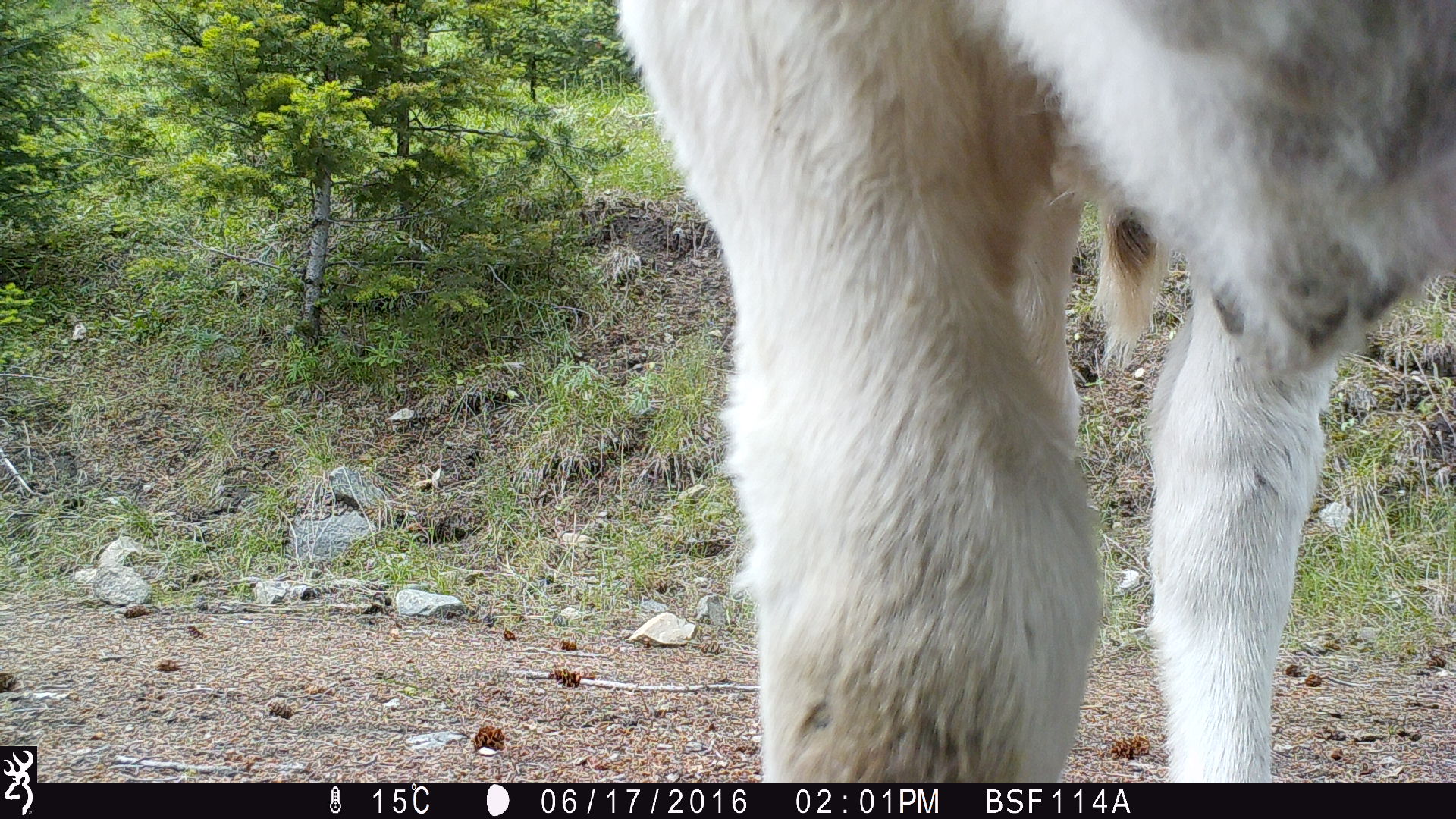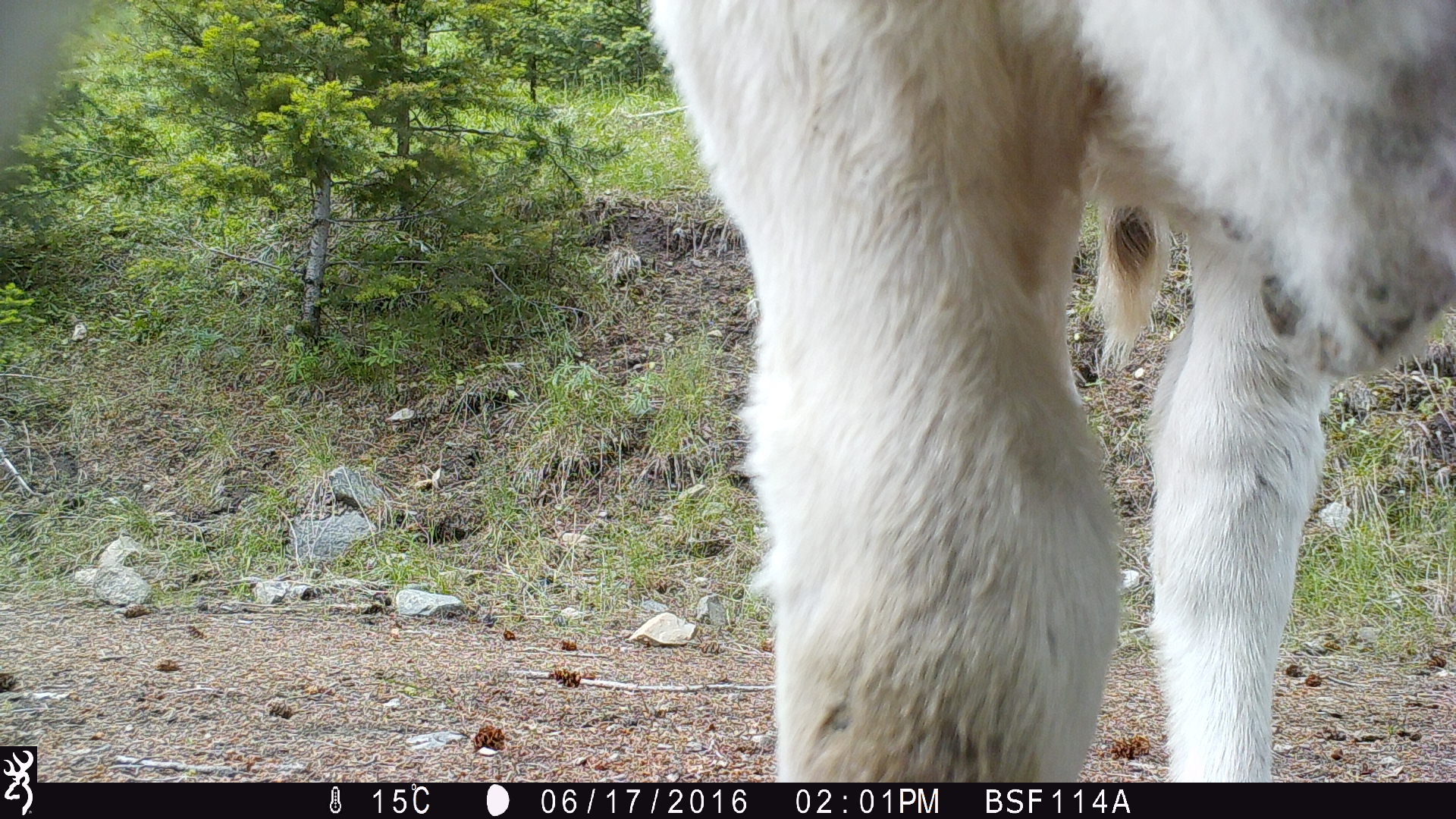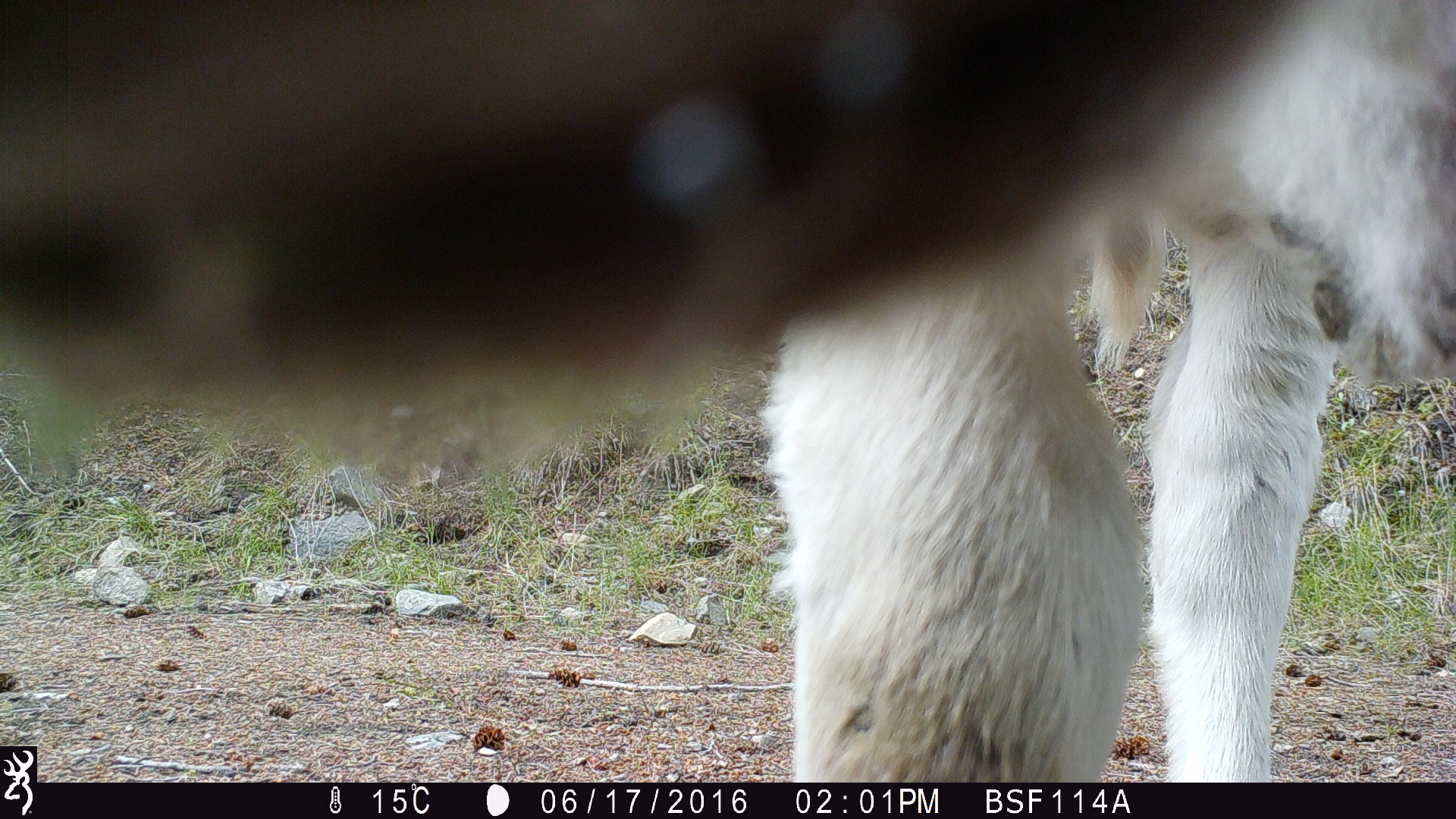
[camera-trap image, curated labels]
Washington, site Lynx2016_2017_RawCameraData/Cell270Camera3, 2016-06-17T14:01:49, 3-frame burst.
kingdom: Animalia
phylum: Chordata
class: Mammalia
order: Artiodactyla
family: Bovidae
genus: Bos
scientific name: Bos taurus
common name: domestic cattle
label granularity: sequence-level